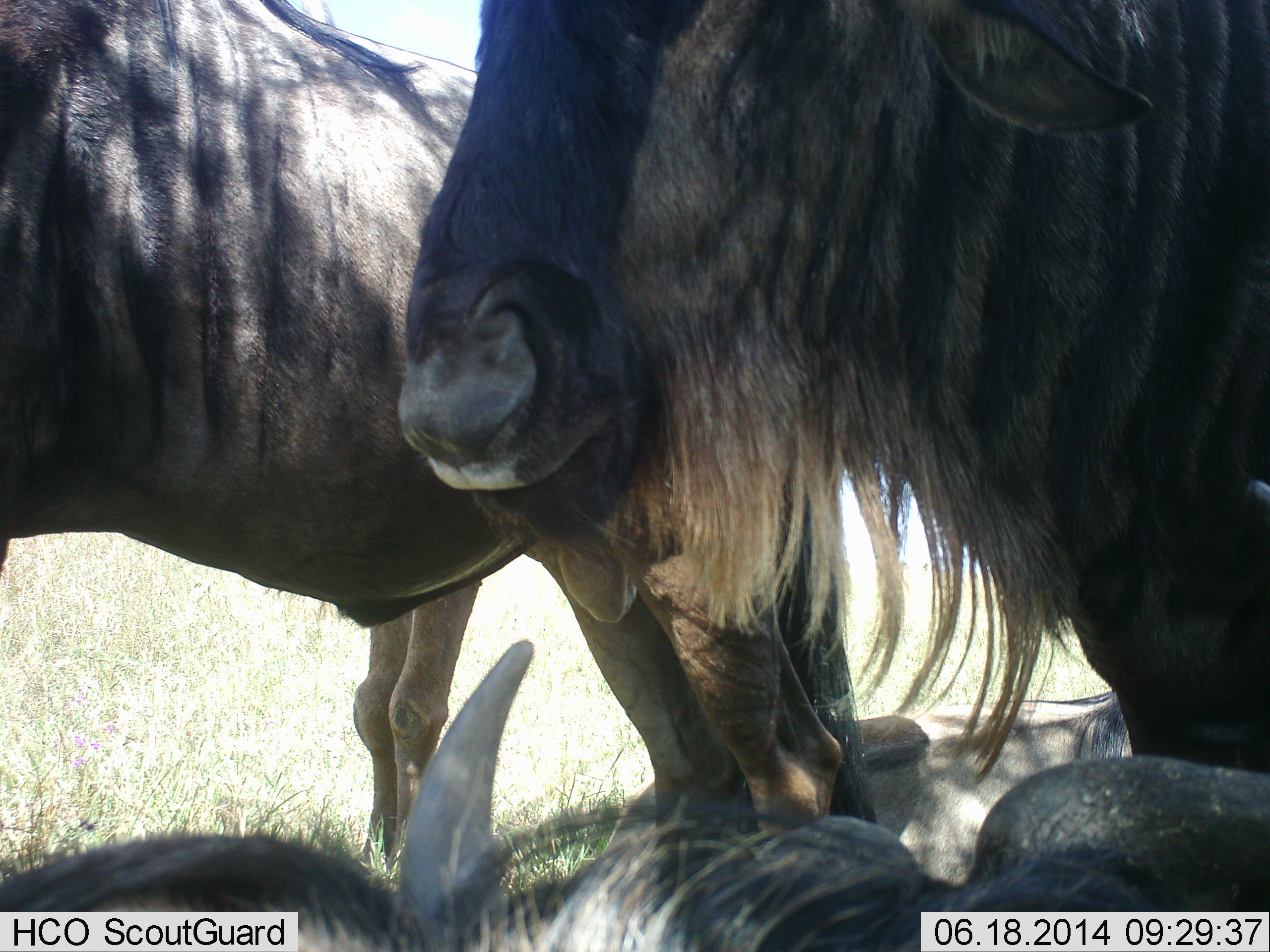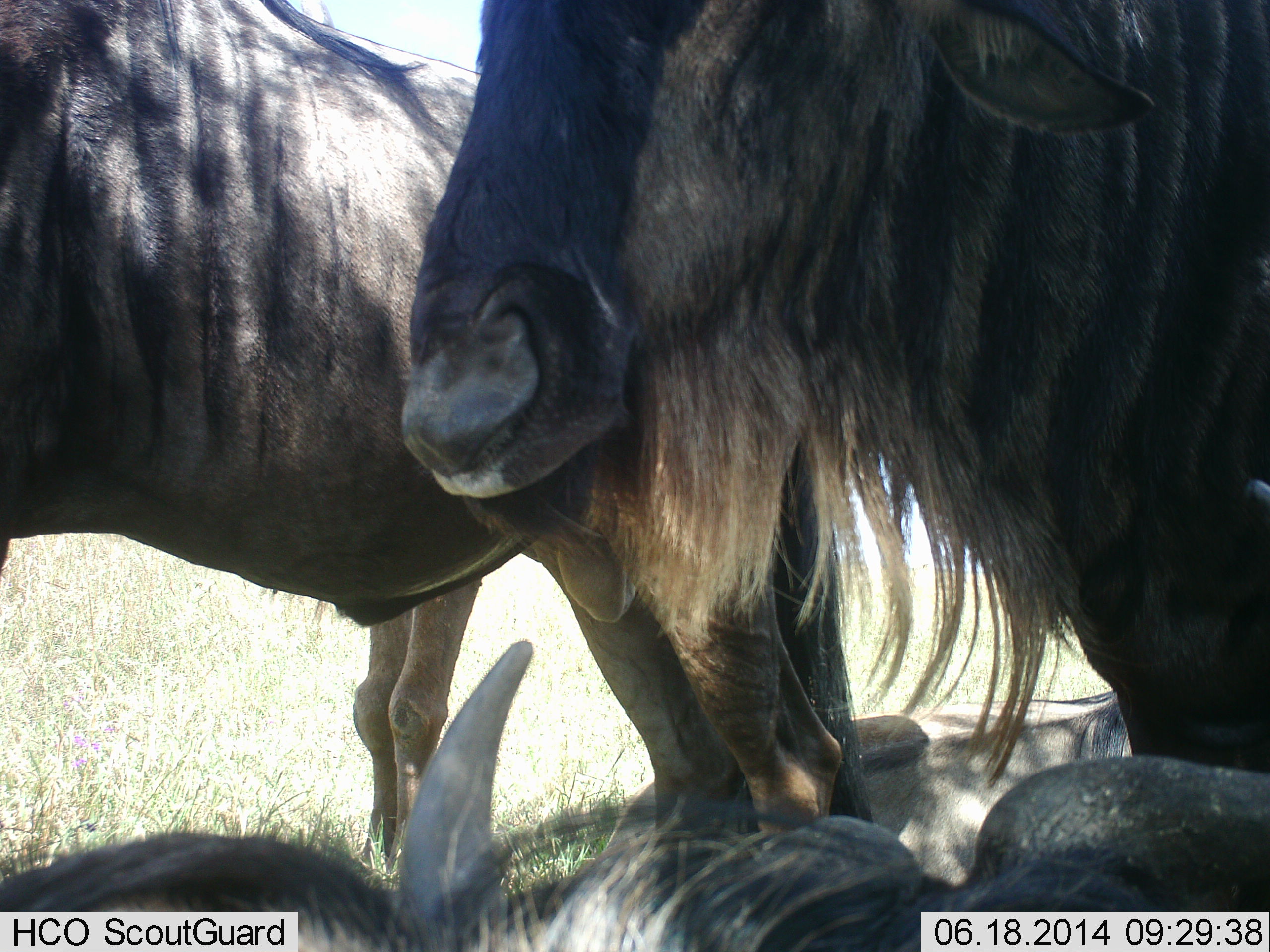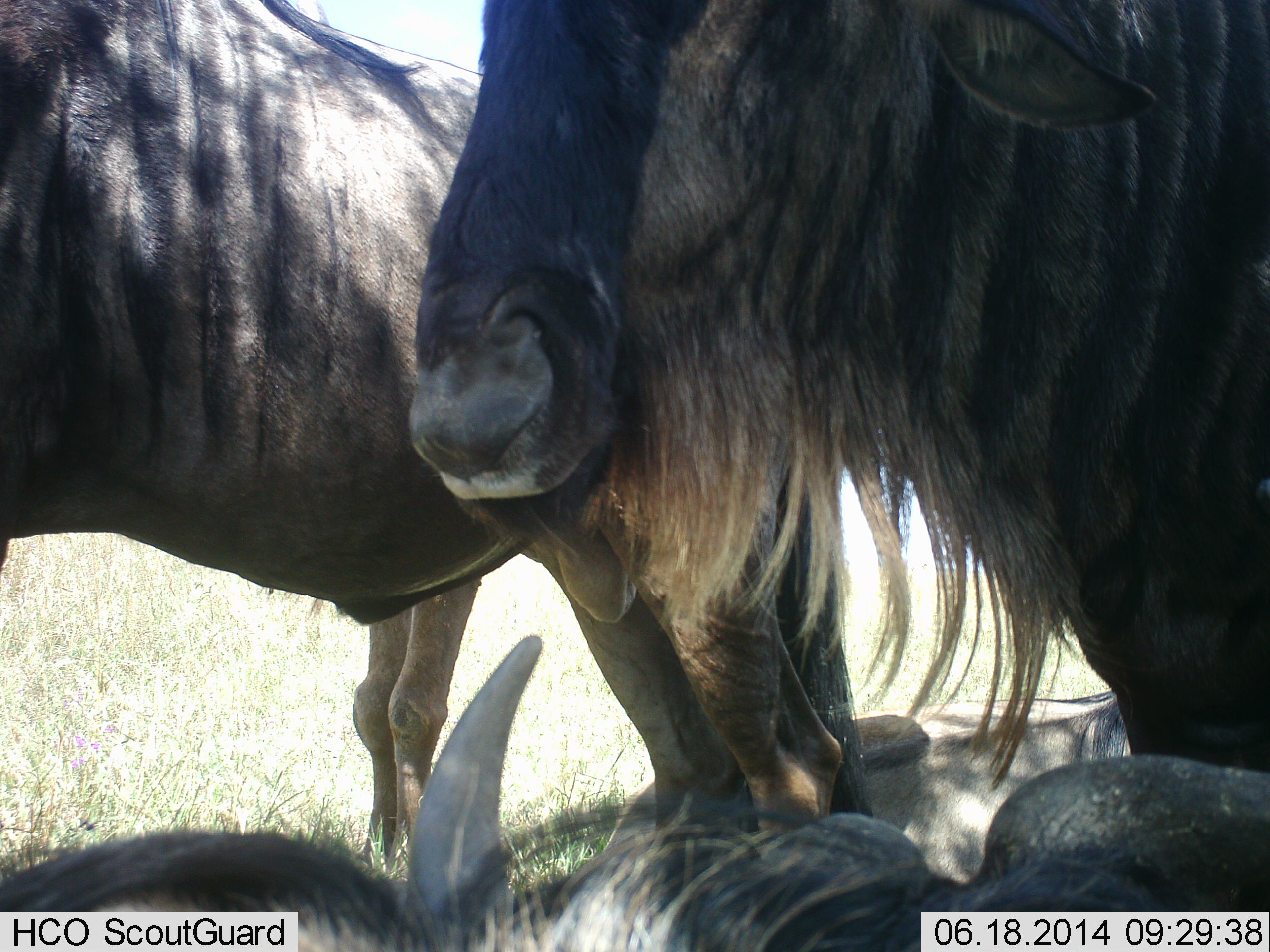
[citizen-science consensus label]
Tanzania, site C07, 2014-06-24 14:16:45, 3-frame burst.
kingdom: Animalia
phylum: Chordata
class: Mammalia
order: Artiodactyla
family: Bovidae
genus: Connochaetes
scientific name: Connochaetes taurinus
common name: blue wildebeest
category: wildebeest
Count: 4.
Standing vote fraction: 90%.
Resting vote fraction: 80%.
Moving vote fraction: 0%.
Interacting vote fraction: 0%.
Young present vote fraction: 10%.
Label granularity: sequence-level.